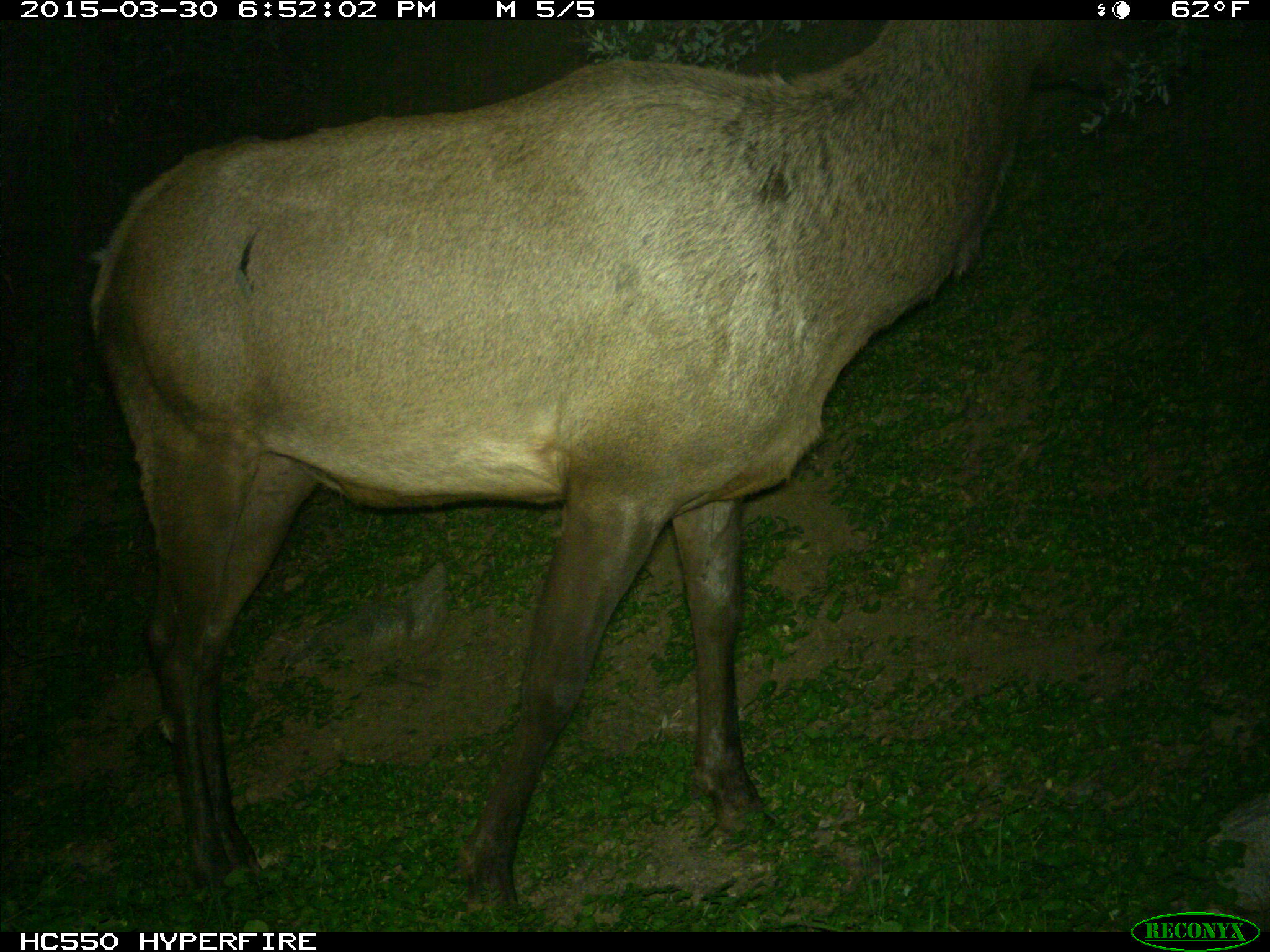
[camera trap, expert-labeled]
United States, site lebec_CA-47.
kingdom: Animalia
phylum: Chordata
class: Mammalia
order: Artiodactyla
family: Cervidae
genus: Cervus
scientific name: Cervus canadensis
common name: elk